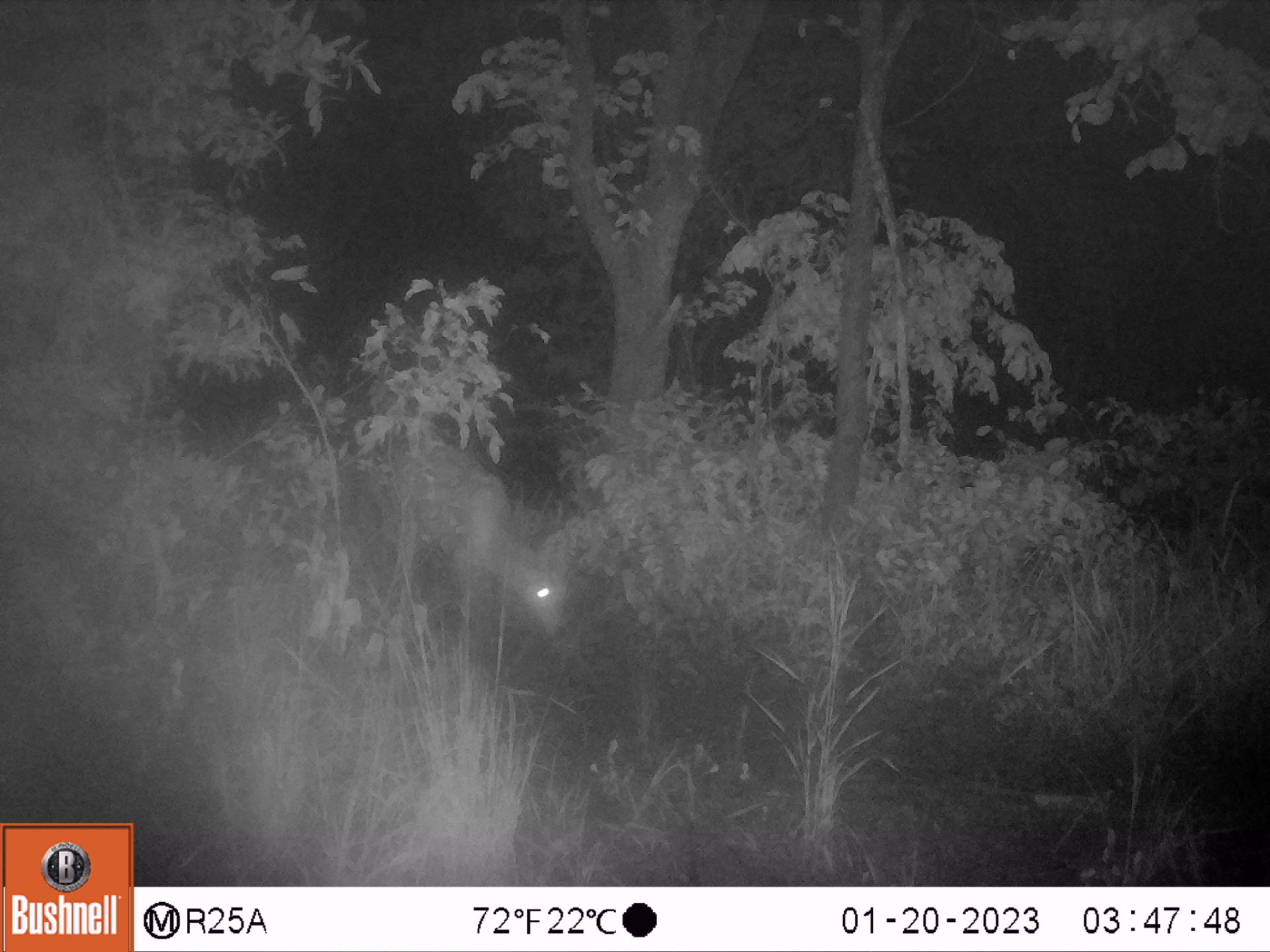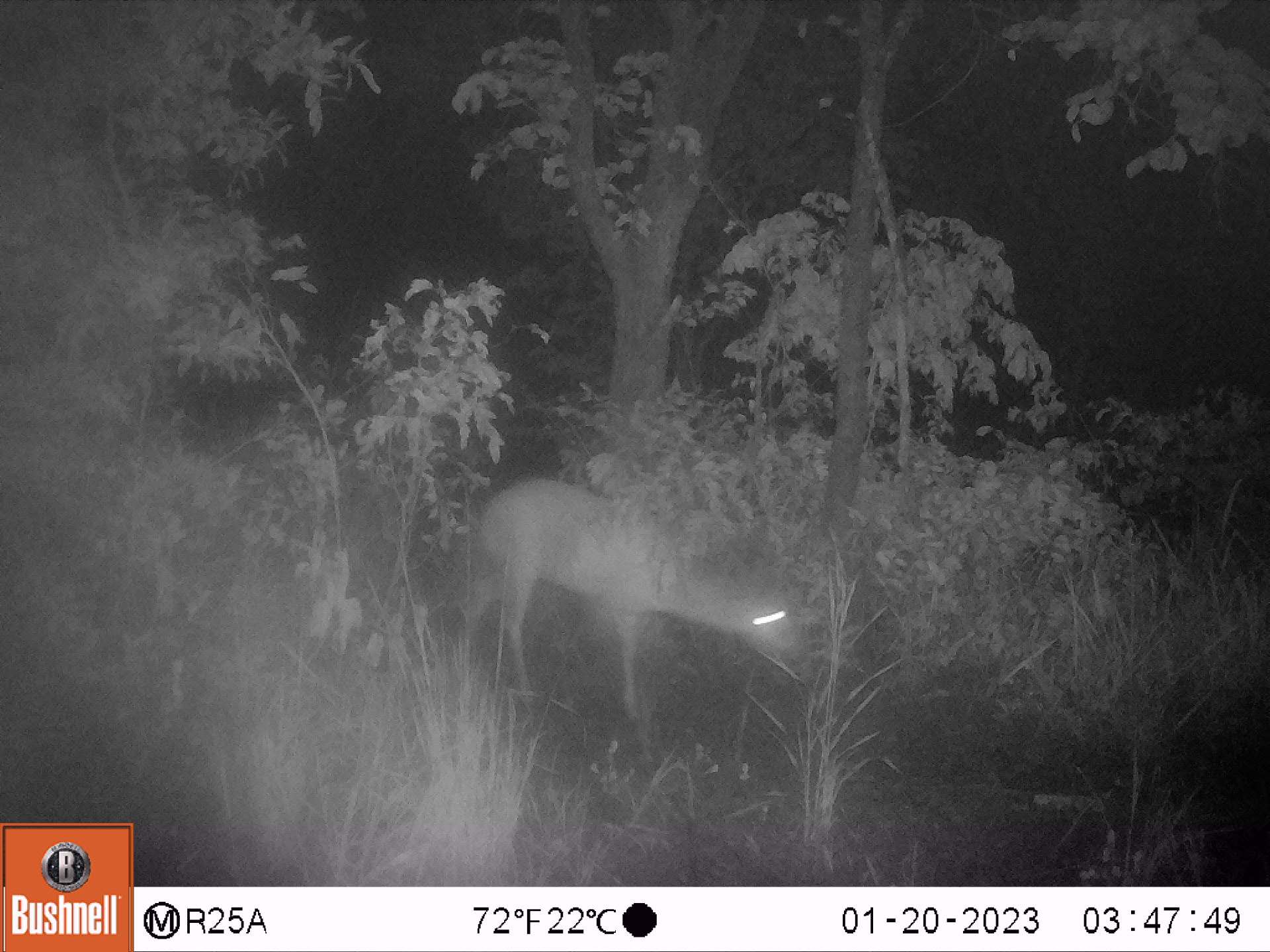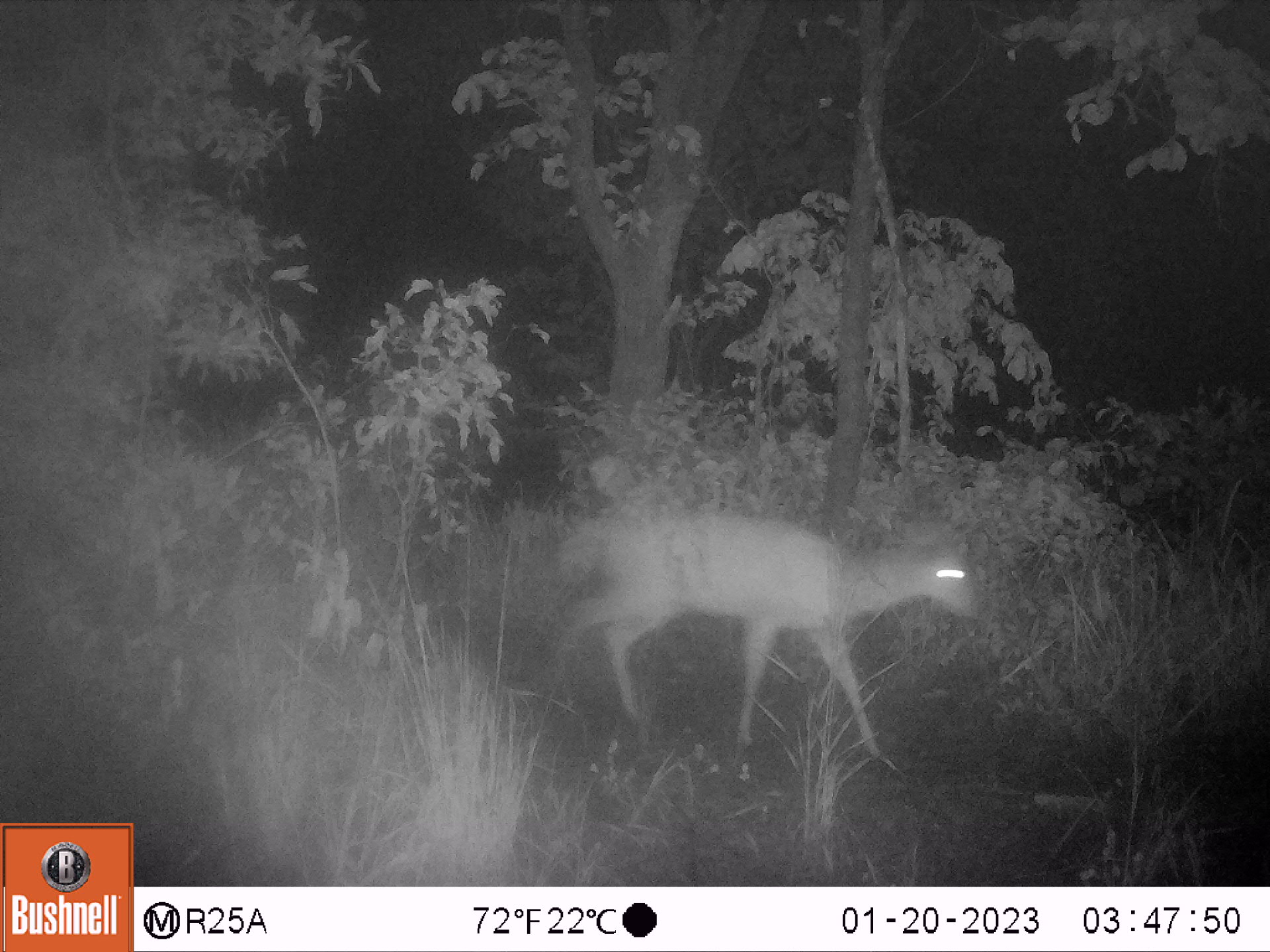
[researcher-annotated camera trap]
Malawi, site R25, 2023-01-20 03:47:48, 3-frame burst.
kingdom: Animalia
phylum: Chordata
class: Mammalia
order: Artiodactyla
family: Bovidae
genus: Tragelaphus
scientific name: Tragelaphus sylvaticus sylvaticus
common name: cape bushbuck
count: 1